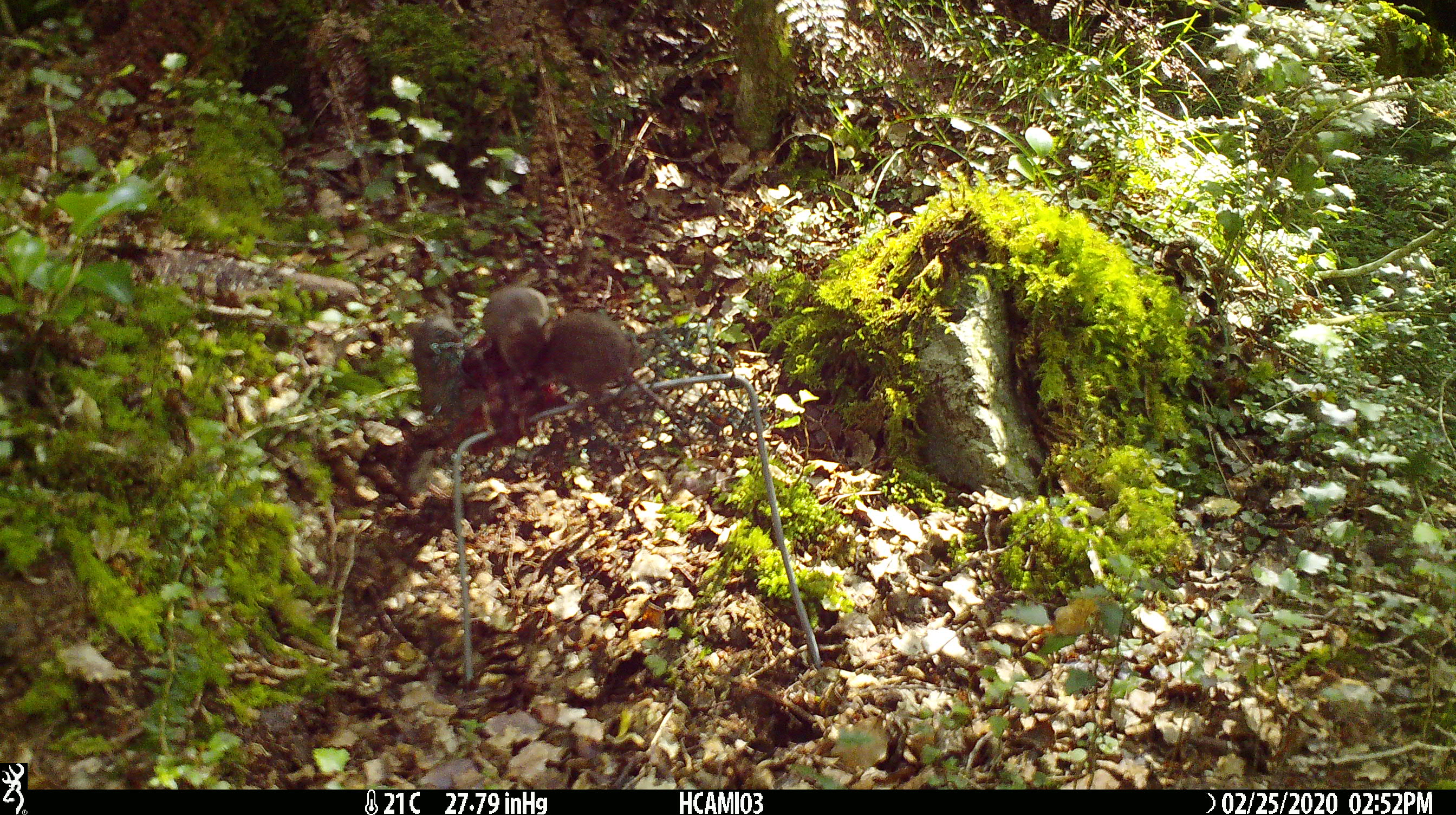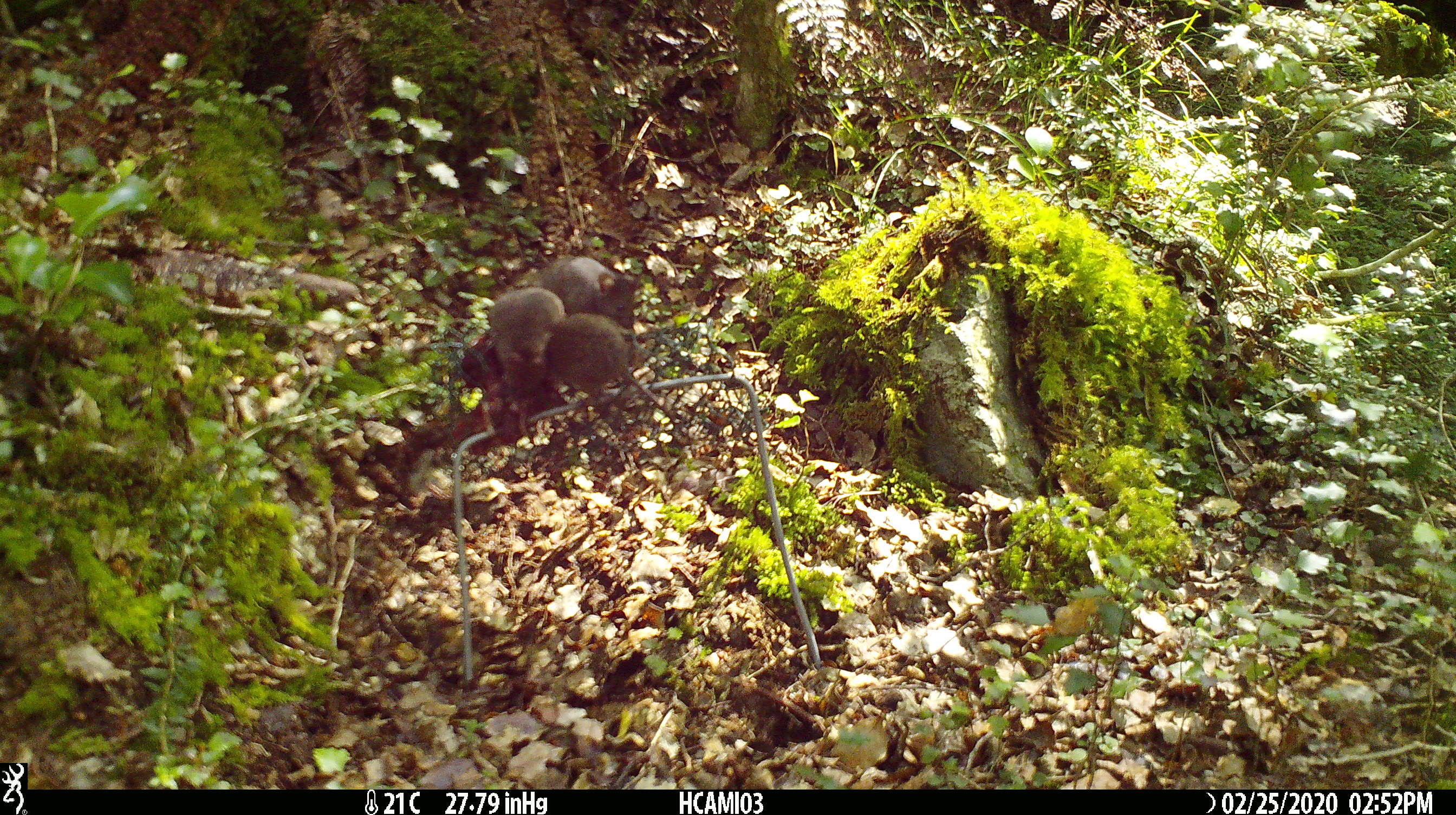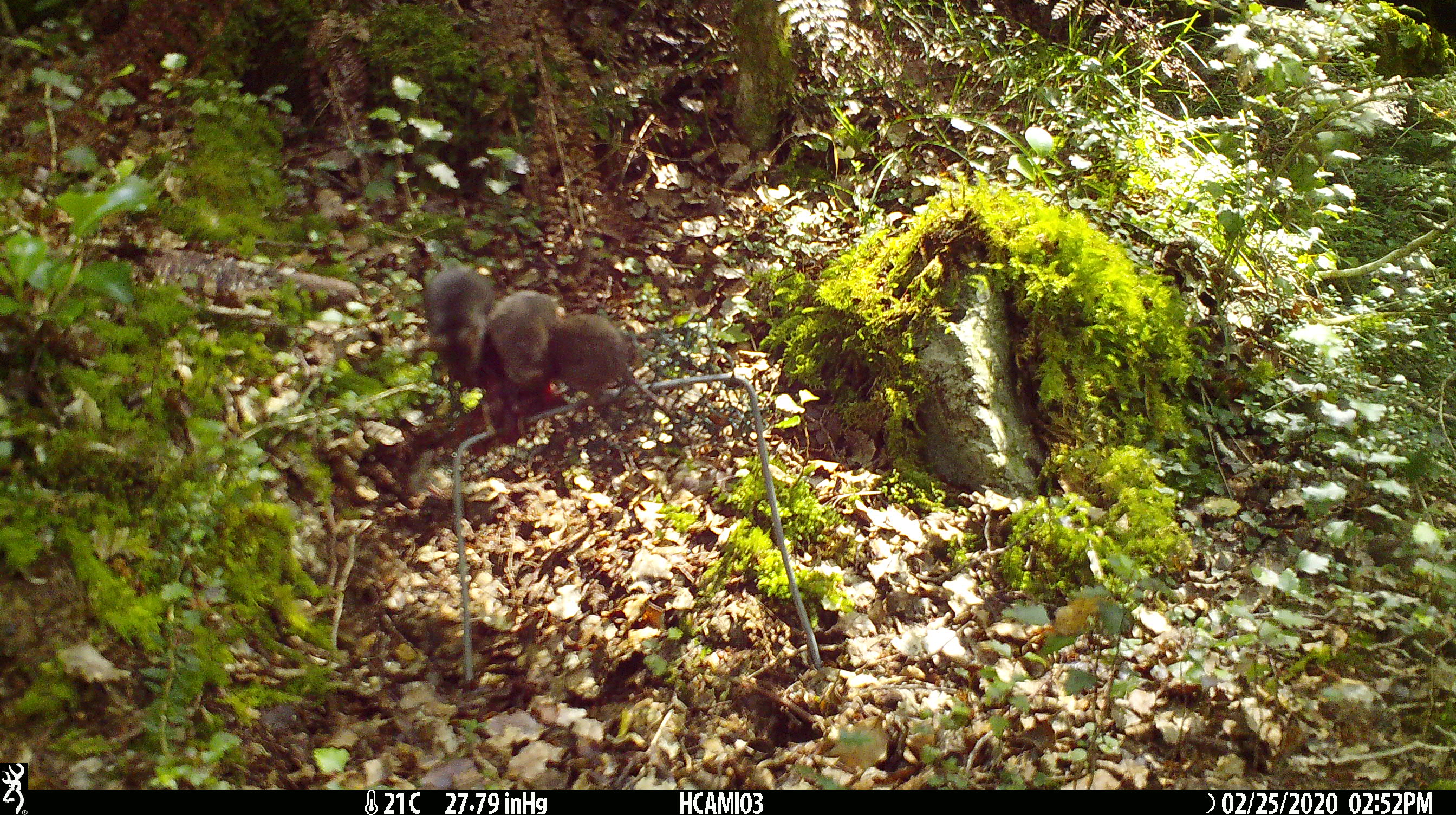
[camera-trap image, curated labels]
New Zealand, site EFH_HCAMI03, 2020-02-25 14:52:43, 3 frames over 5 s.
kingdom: Animalia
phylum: Chordata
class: Mammalia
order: Rodentia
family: Muridae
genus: Mus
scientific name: Mus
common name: mouse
Mouse (Mus).